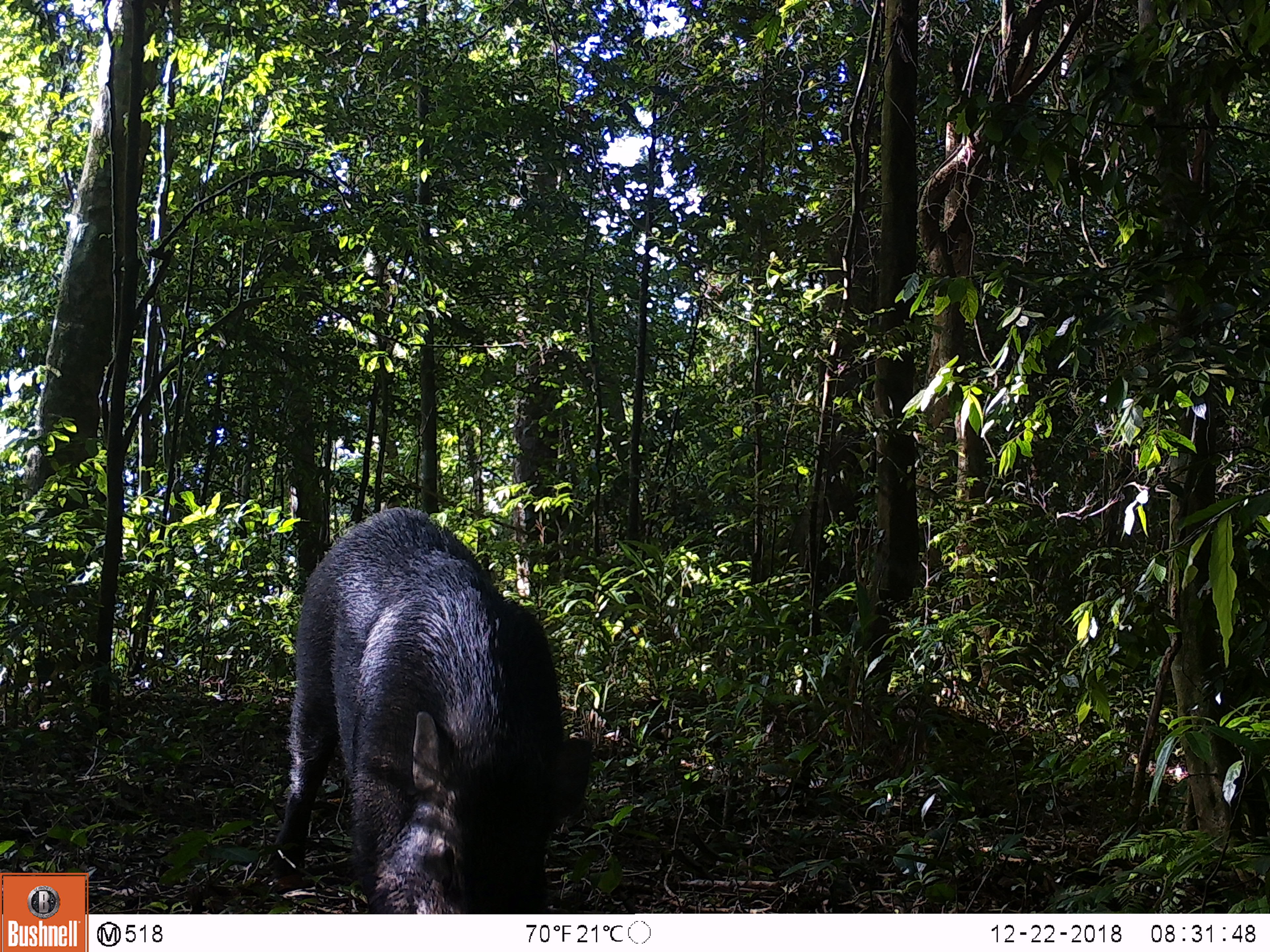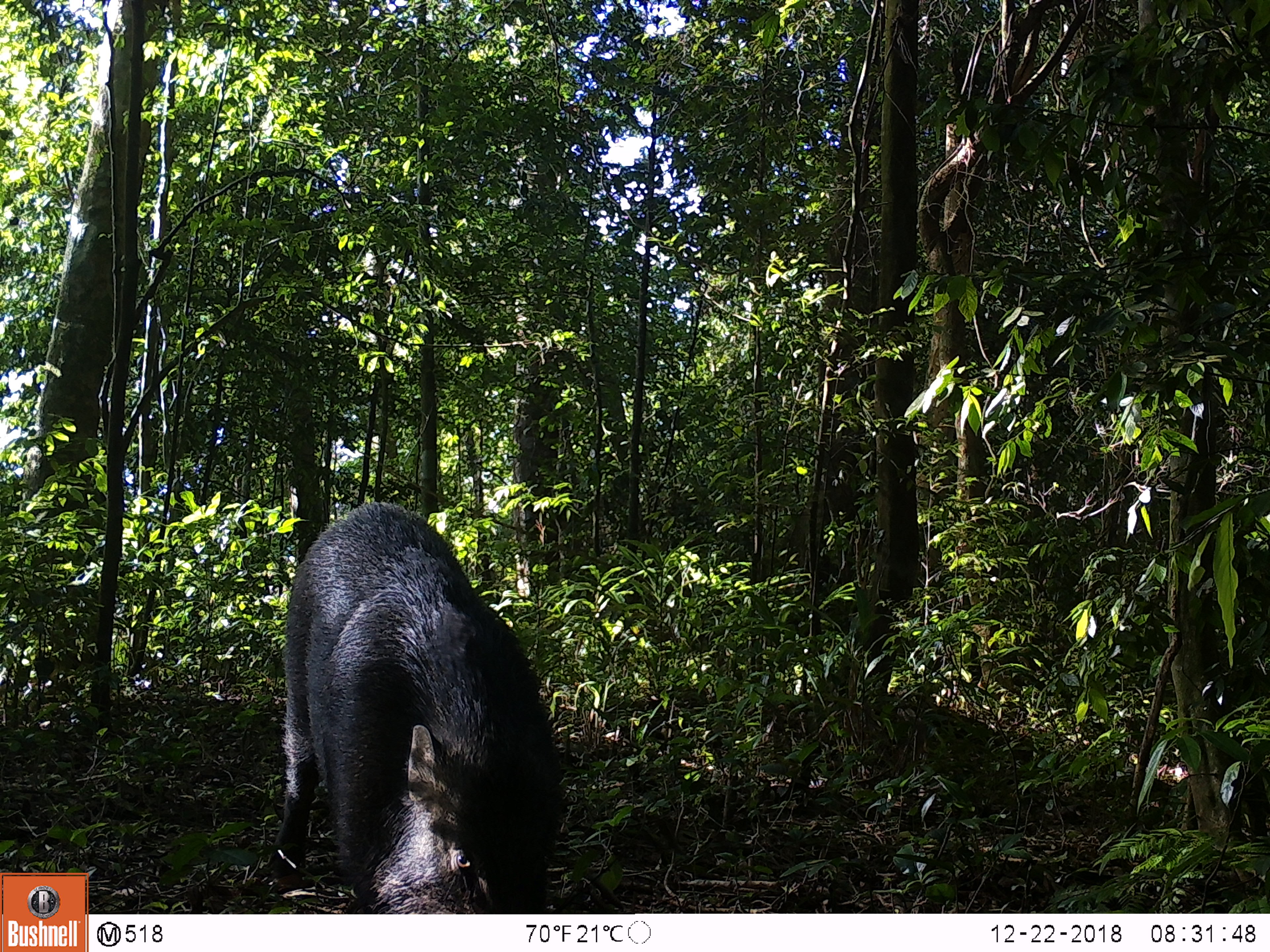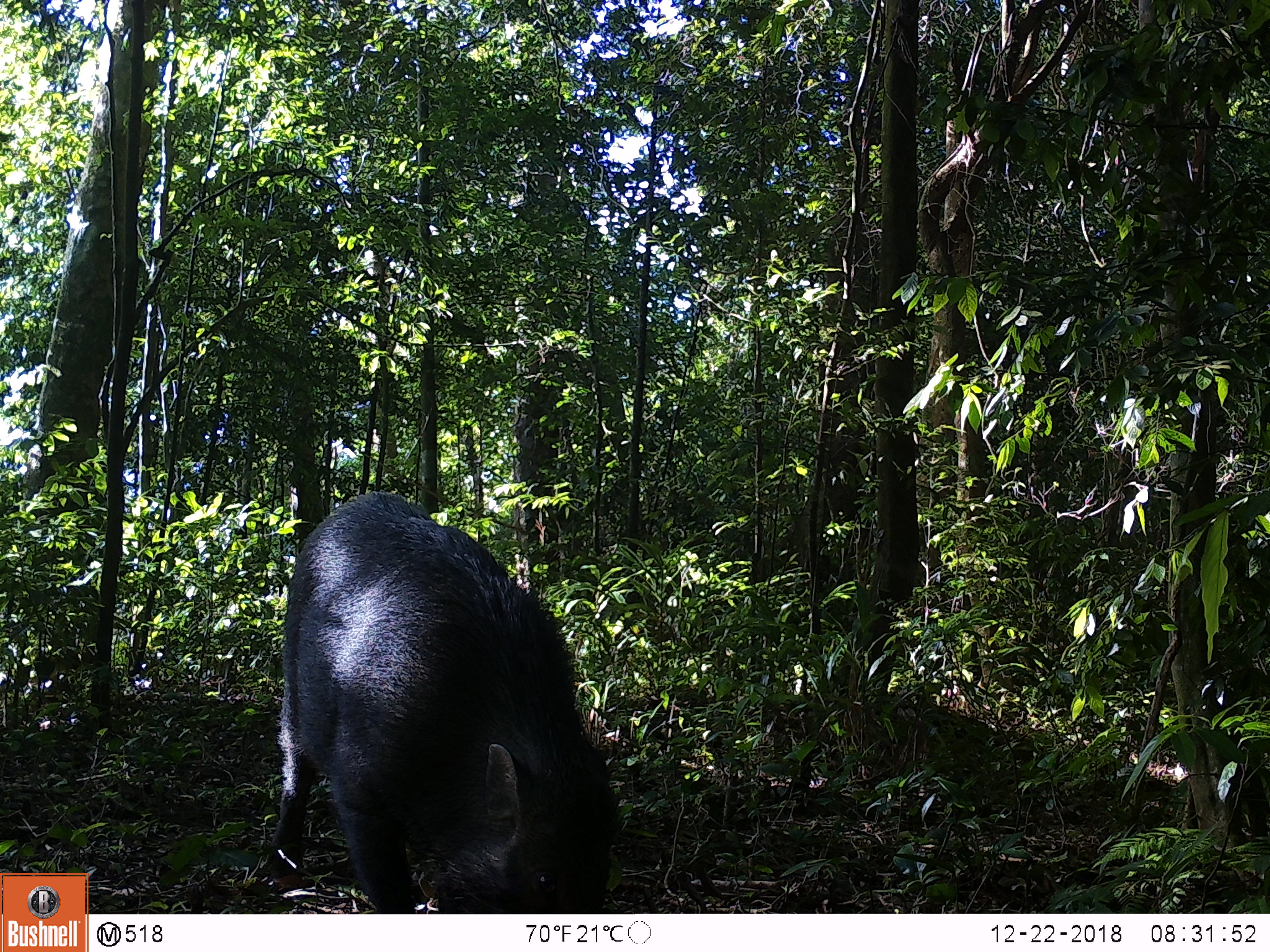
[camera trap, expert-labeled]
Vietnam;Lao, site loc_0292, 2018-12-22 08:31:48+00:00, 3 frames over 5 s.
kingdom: Animalia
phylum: Chordata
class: Mammalia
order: Artiodactyla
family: Suidae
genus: Sus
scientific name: Sus scrofa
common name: eurasian wild pig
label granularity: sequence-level